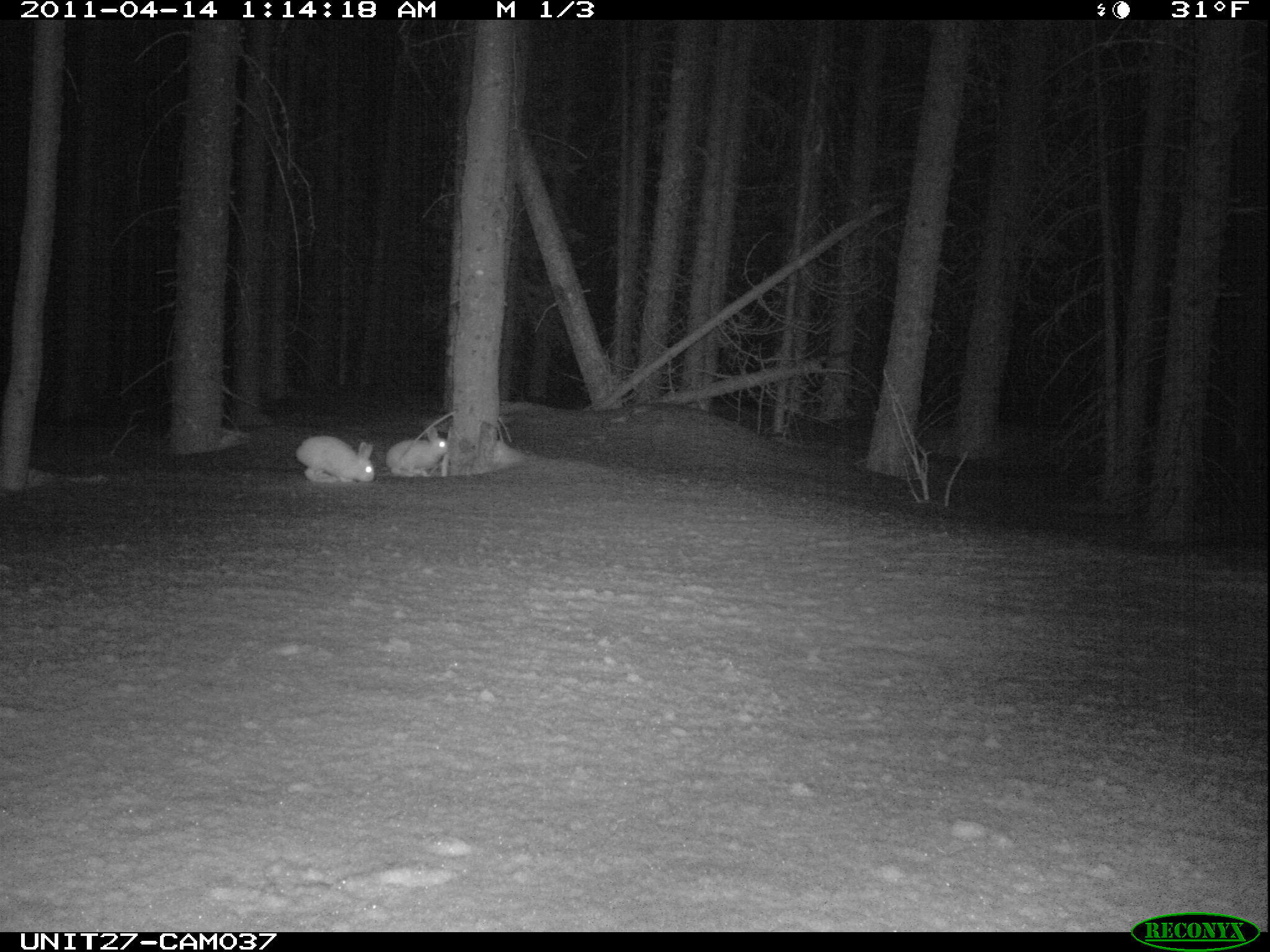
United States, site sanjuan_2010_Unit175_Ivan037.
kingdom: Animalia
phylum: Chordata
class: Mammalia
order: Lagomorpha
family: Leporidae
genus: Lepus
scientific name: Lepus americanus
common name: snowshoe hare